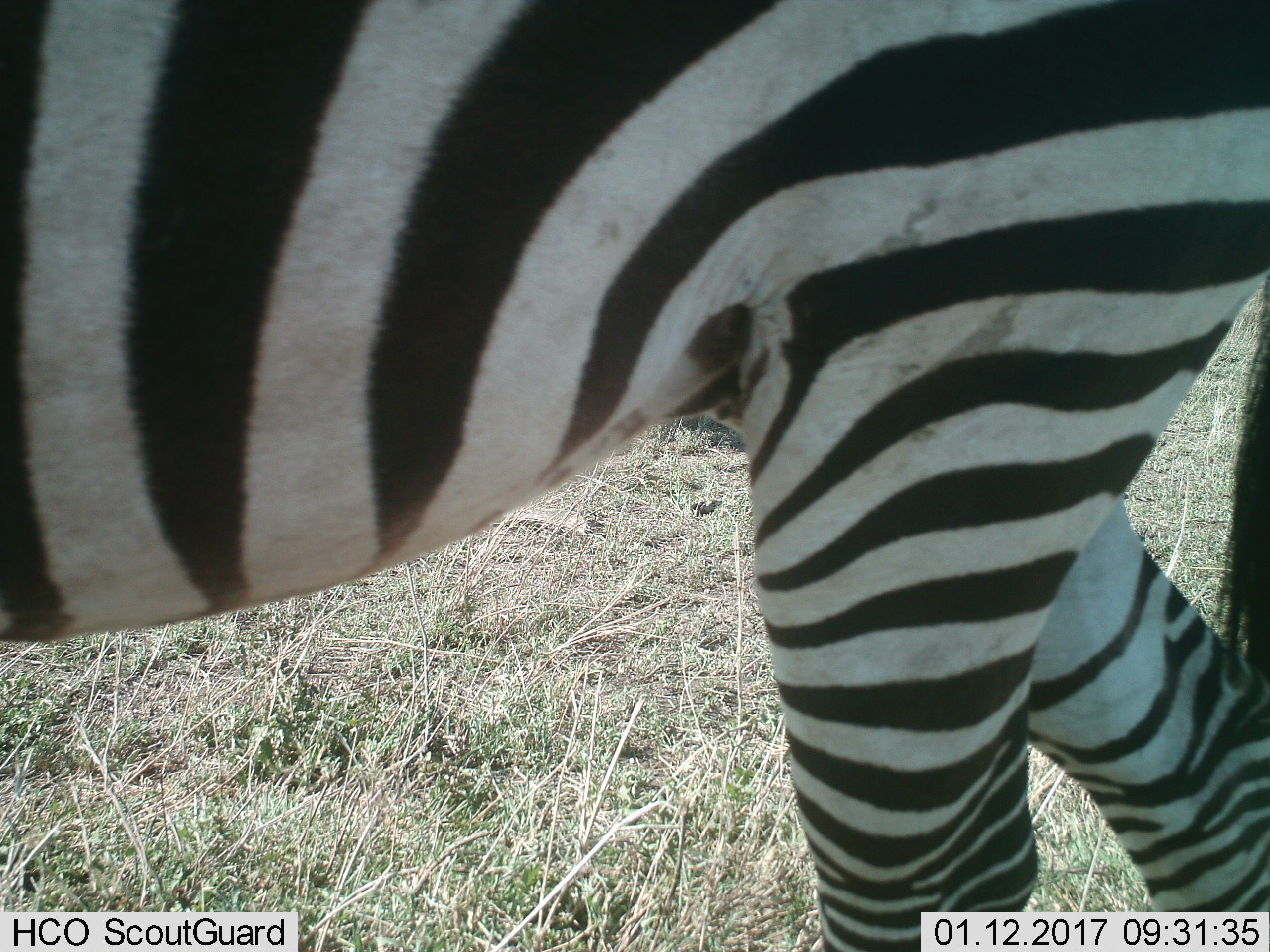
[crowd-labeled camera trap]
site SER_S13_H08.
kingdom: Animalia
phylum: Chordata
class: Mammalia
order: Perissodactyla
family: Equidae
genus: Equus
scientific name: Equus quagga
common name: plains zebra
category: zebraplains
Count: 1.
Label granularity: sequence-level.